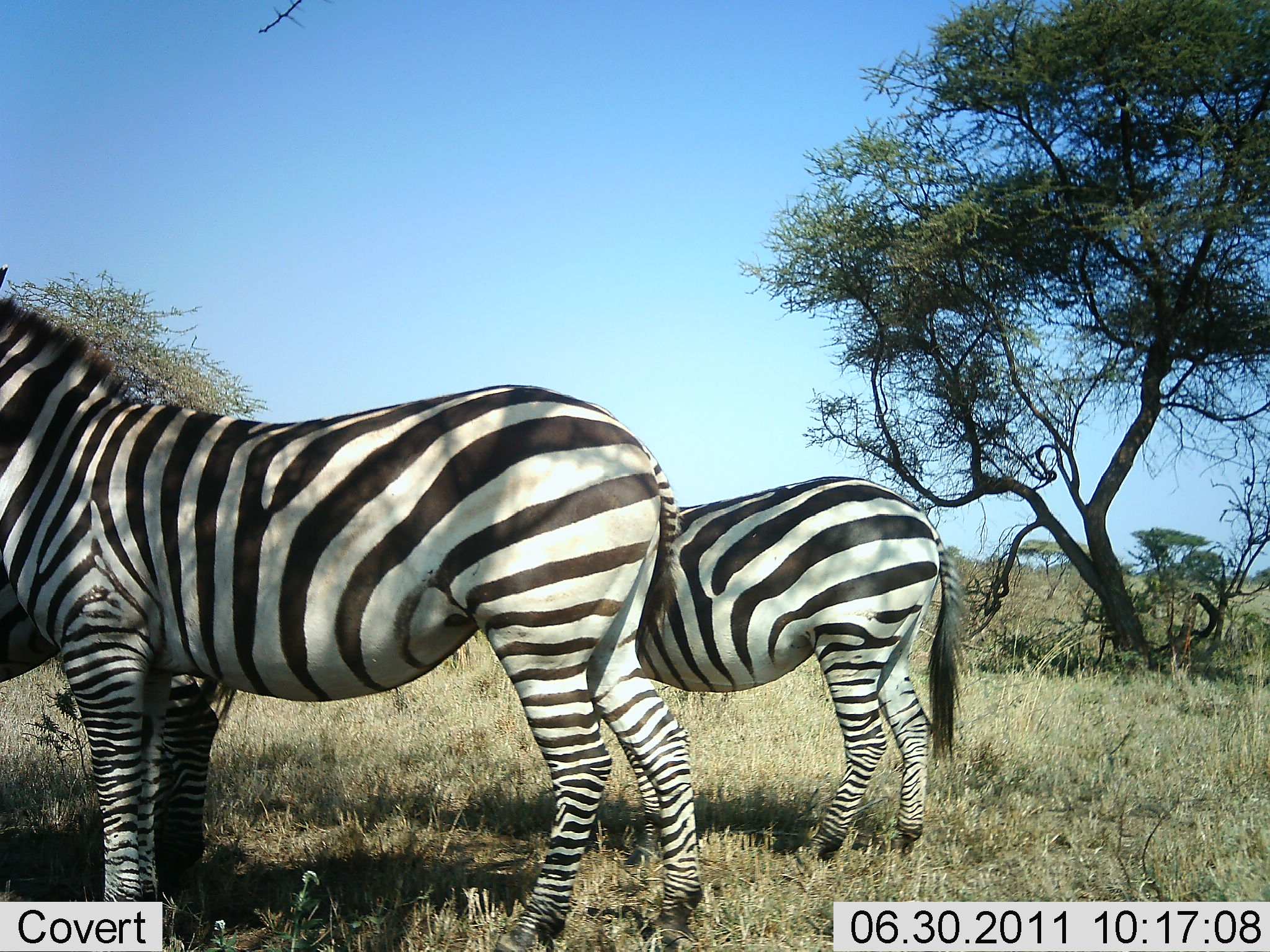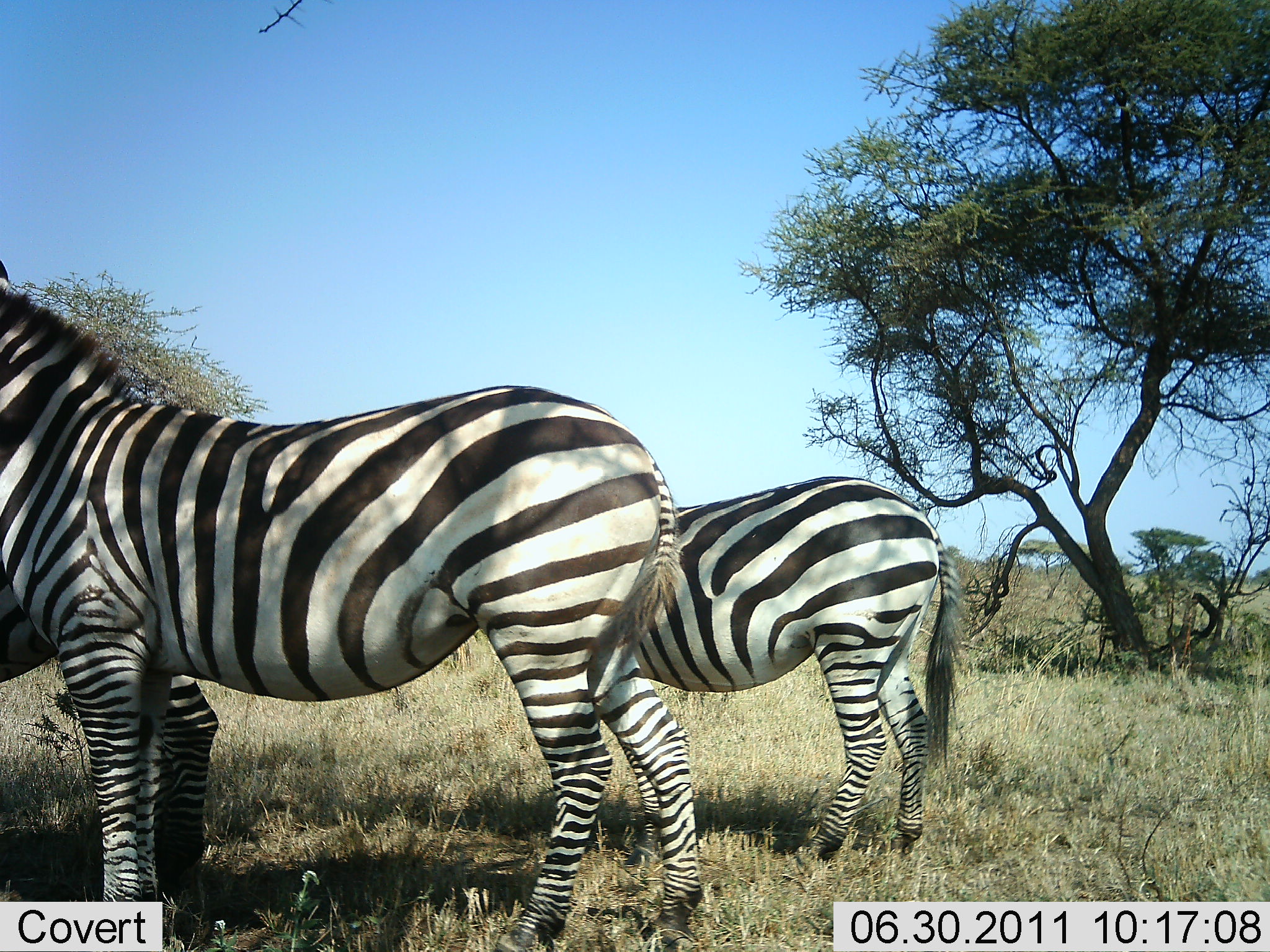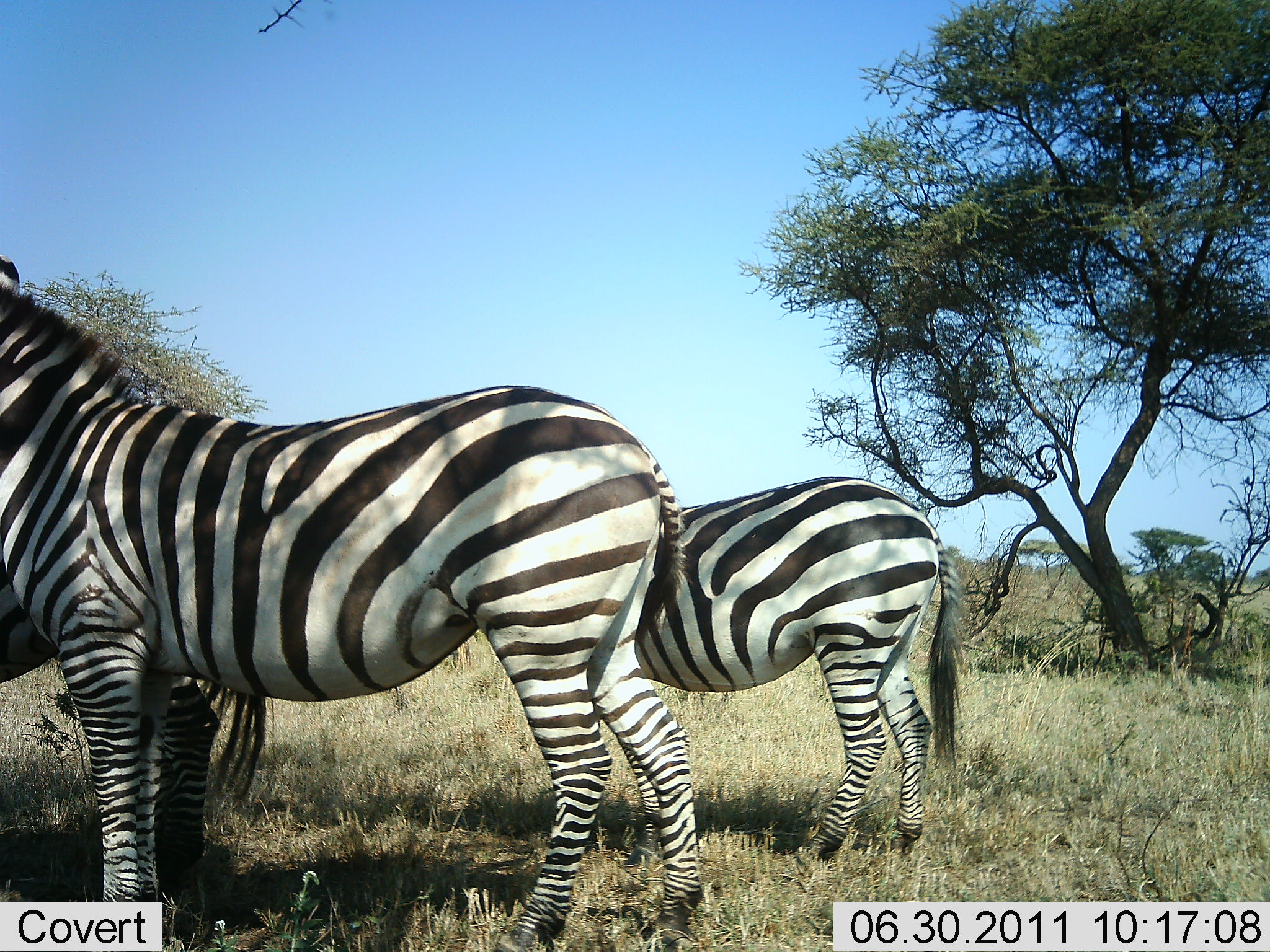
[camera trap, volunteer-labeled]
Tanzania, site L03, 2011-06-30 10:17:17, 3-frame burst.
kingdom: Animalia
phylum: Chordata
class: Mammalia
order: Perissodactyla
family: Equidae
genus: Equus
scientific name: Equus quagga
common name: plains zebra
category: zebra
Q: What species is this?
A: Zebra (plains zebra) (Equus quagga).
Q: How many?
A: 3.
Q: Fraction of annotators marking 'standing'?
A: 100%.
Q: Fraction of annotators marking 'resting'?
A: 0%.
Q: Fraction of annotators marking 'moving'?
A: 0%.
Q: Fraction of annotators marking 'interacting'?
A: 0%.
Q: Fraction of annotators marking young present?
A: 9%.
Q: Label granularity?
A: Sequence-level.